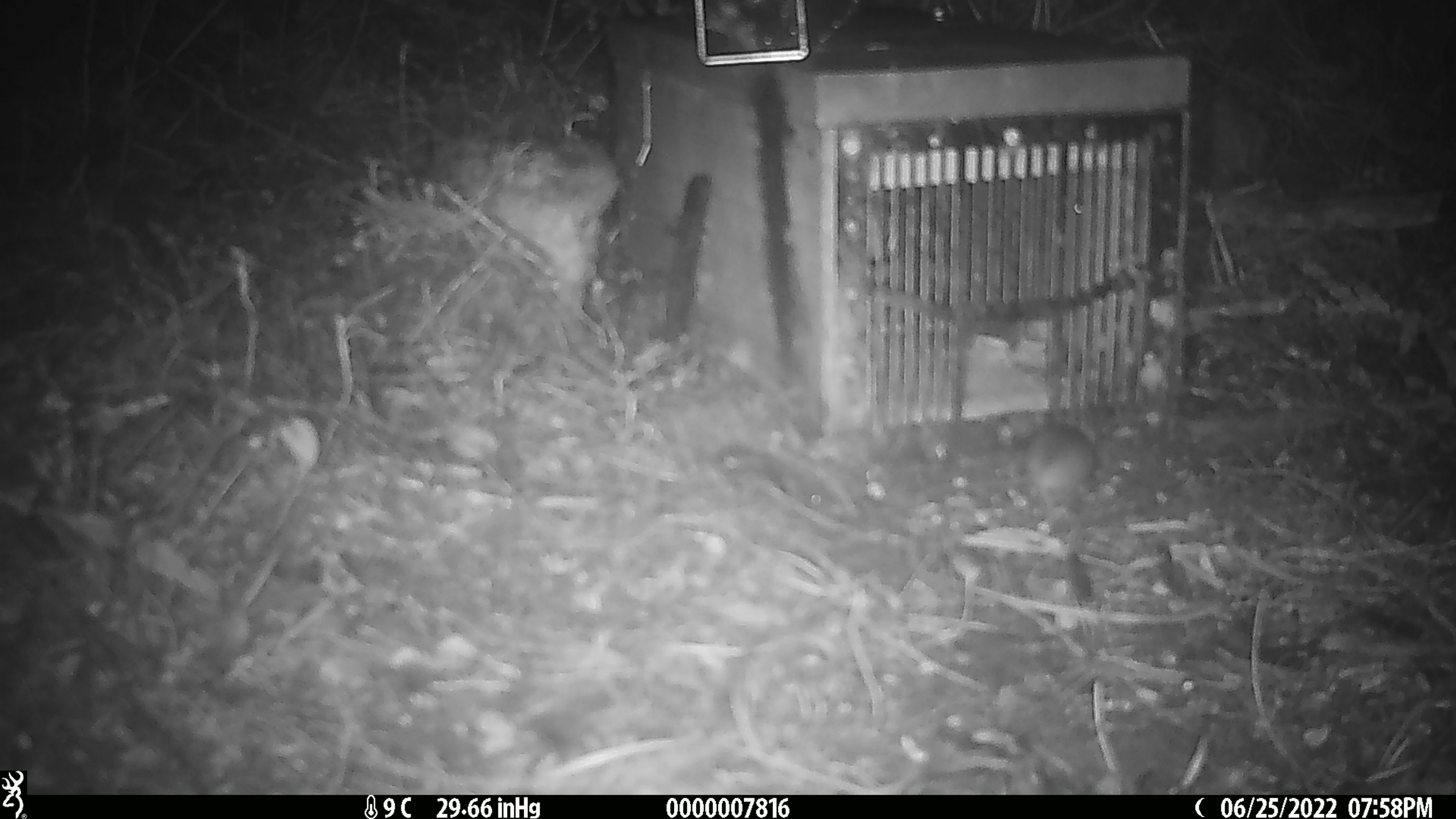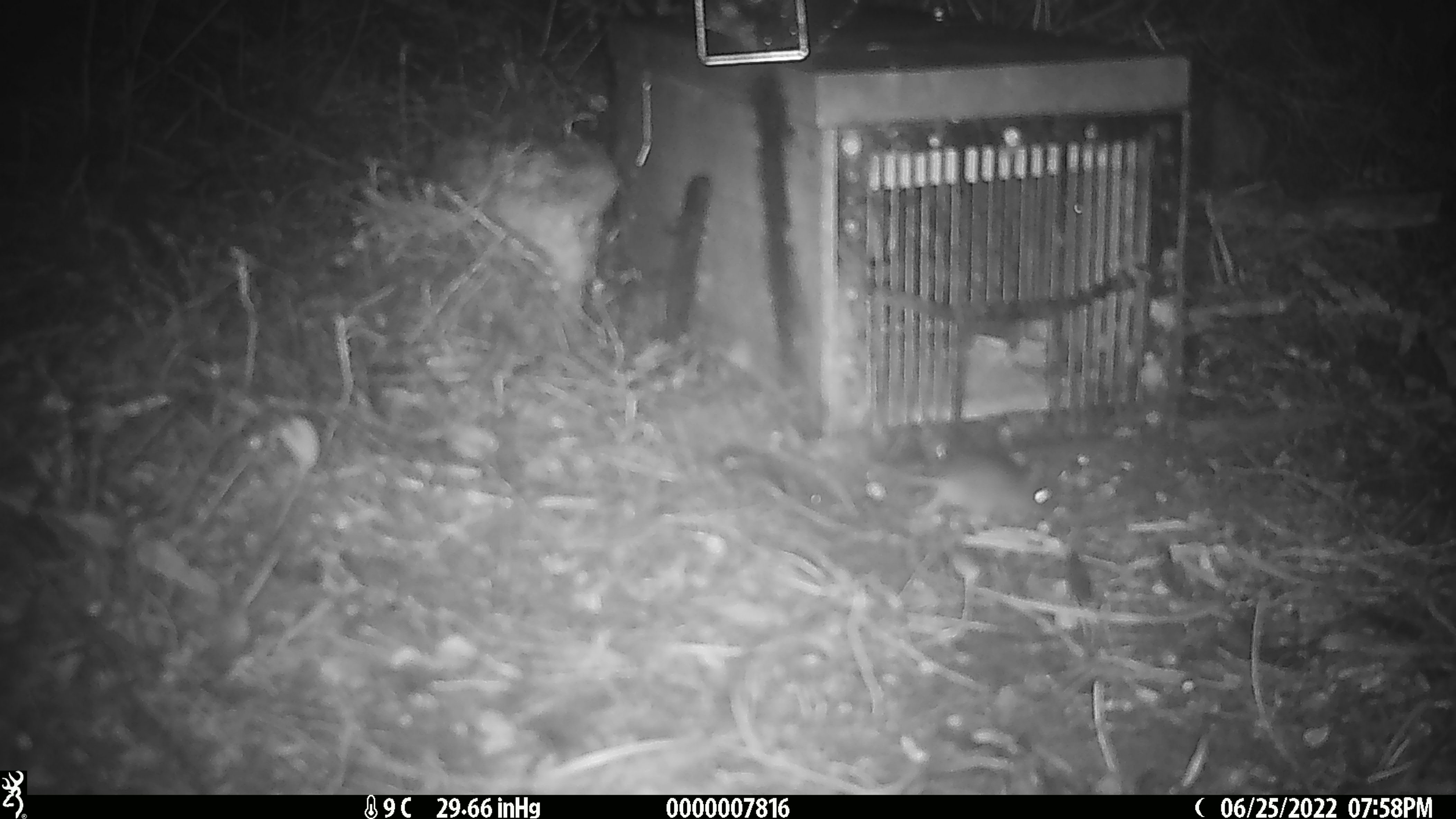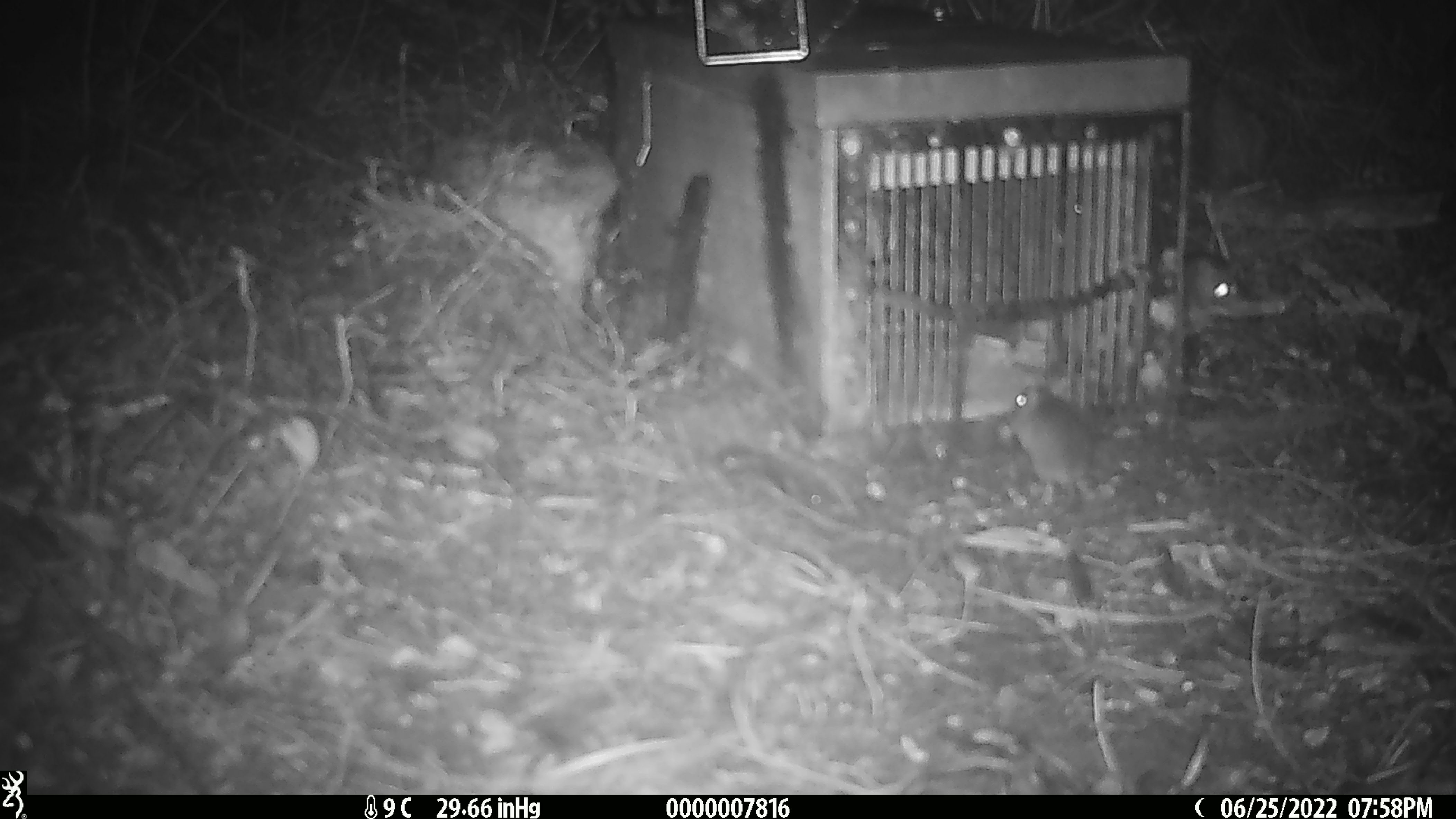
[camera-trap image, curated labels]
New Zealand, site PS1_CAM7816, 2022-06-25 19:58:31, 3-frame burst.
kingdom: Animalia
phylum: Chordata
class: Mammalia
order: Rodentia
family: Muridae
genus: Mus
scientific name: Mus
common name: mouse